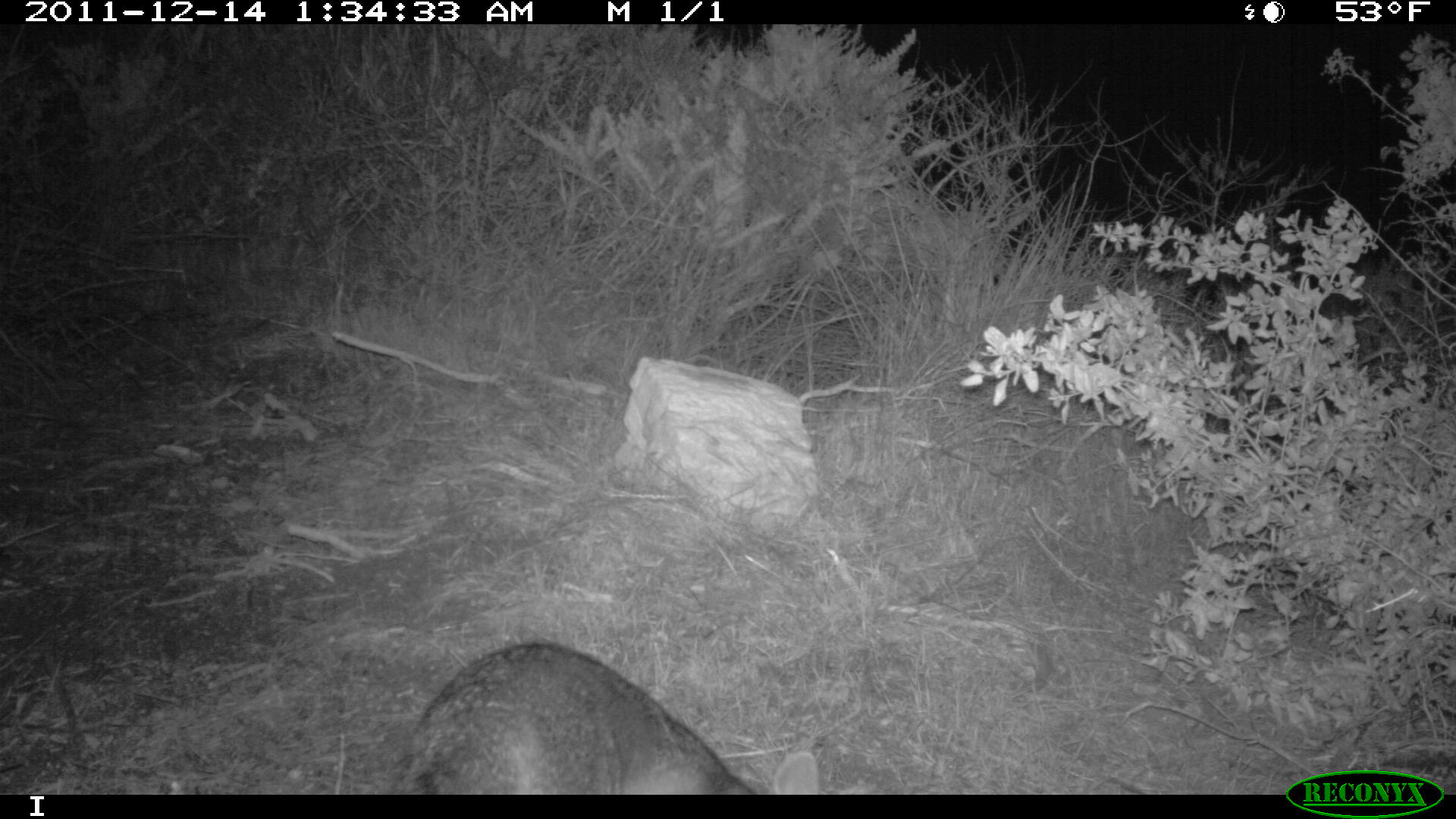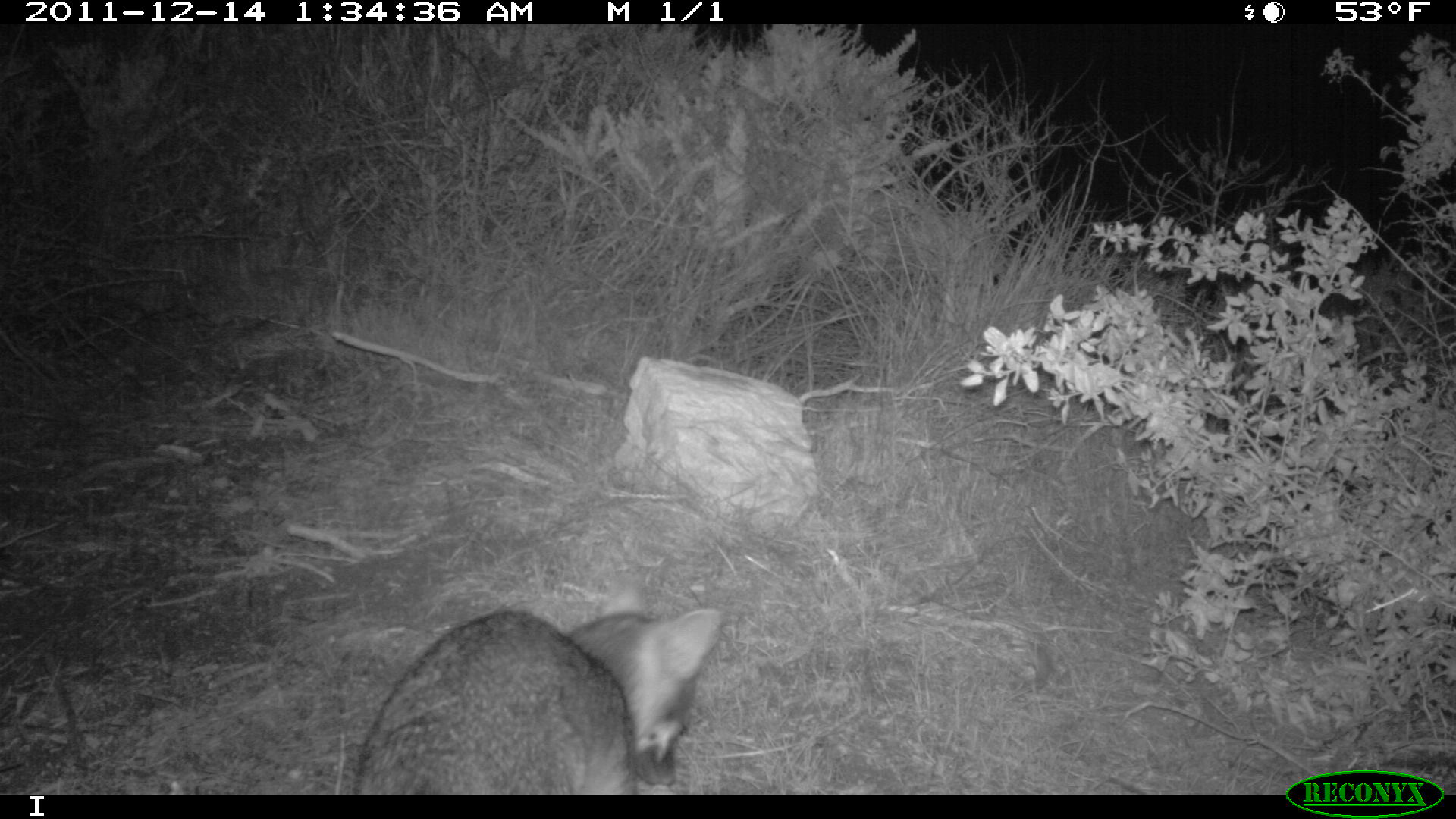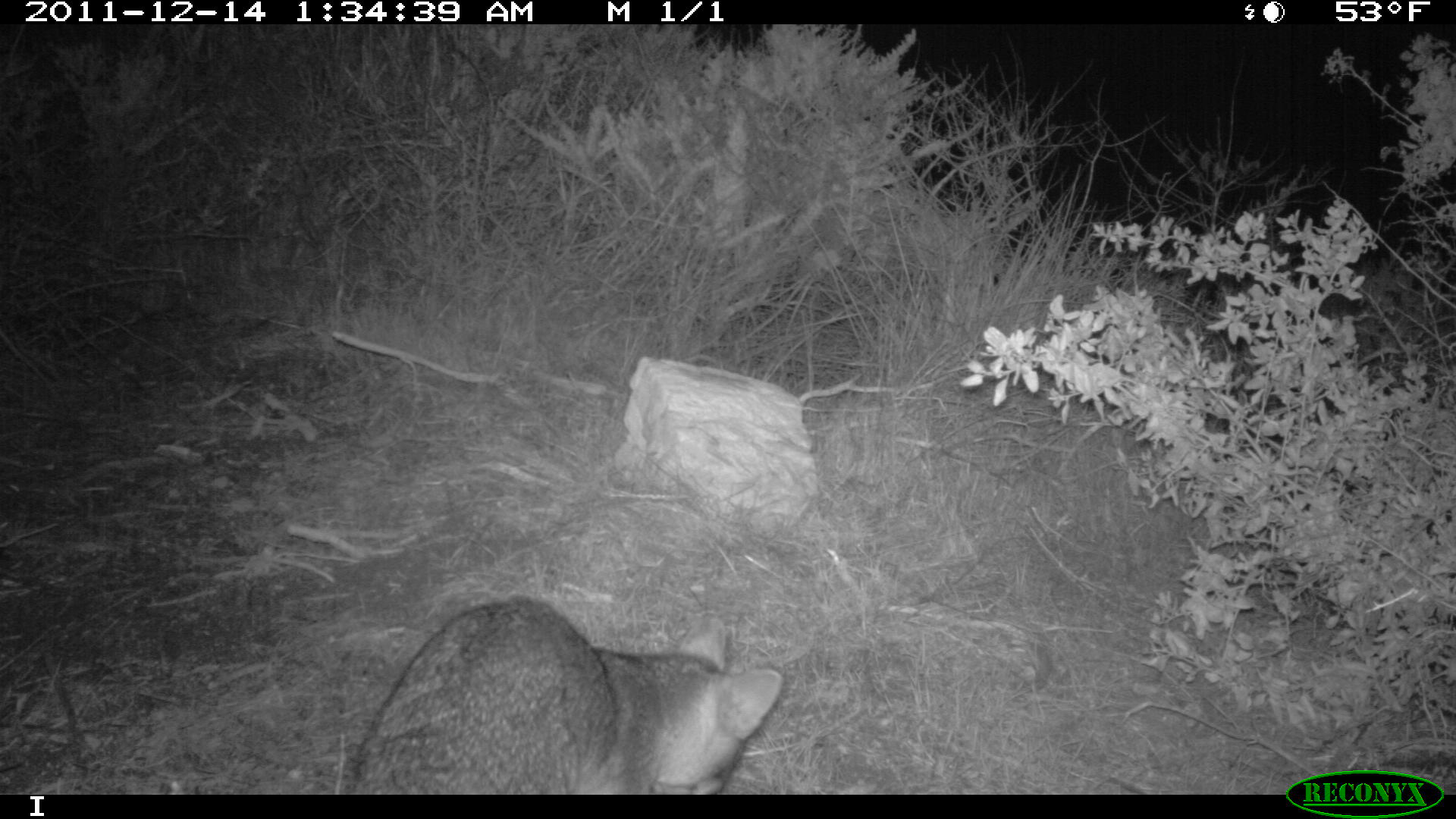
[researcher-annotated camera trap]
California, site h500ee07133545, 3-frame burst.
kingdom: Animalia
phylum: Chordata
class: Mammalia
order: Carnivora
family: Canidae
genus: Urocyon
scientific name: Urocyon littoralis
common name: island fox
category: fox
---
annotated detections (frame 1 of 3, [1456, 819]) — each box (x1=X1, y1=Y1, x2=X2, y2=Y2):
fox: (x1=405, y1=642, x2=818, y2=795)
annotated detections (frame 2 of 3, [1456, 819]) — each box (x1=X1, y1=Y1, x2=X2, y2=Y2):
fox: (x1=353, y1=576, x2=721, y2=794)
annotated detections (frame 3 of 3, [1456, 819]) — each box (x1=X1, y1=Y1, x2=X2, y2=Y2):
fox: (x1=346, y1=592, x2=783, y2=794)